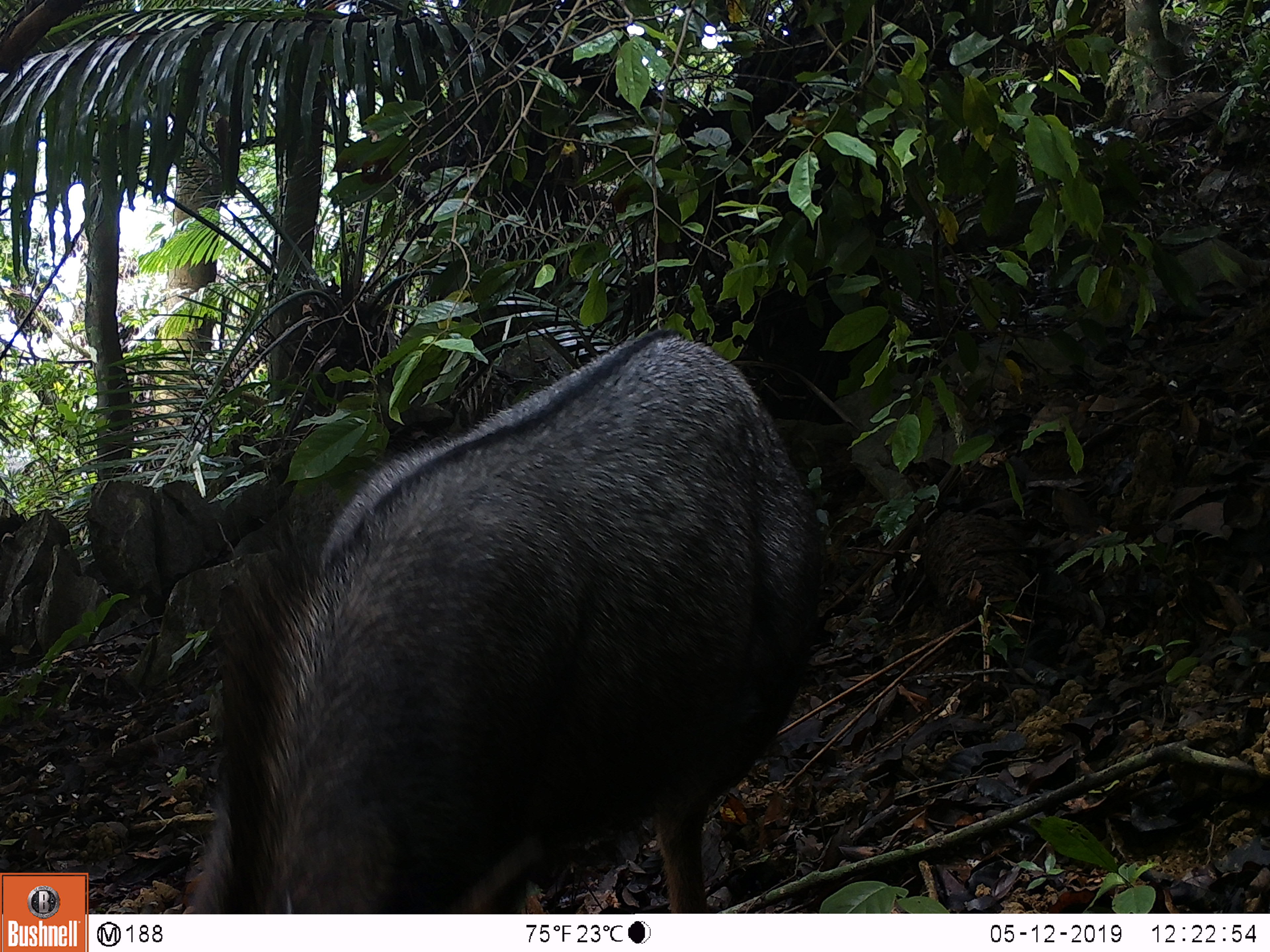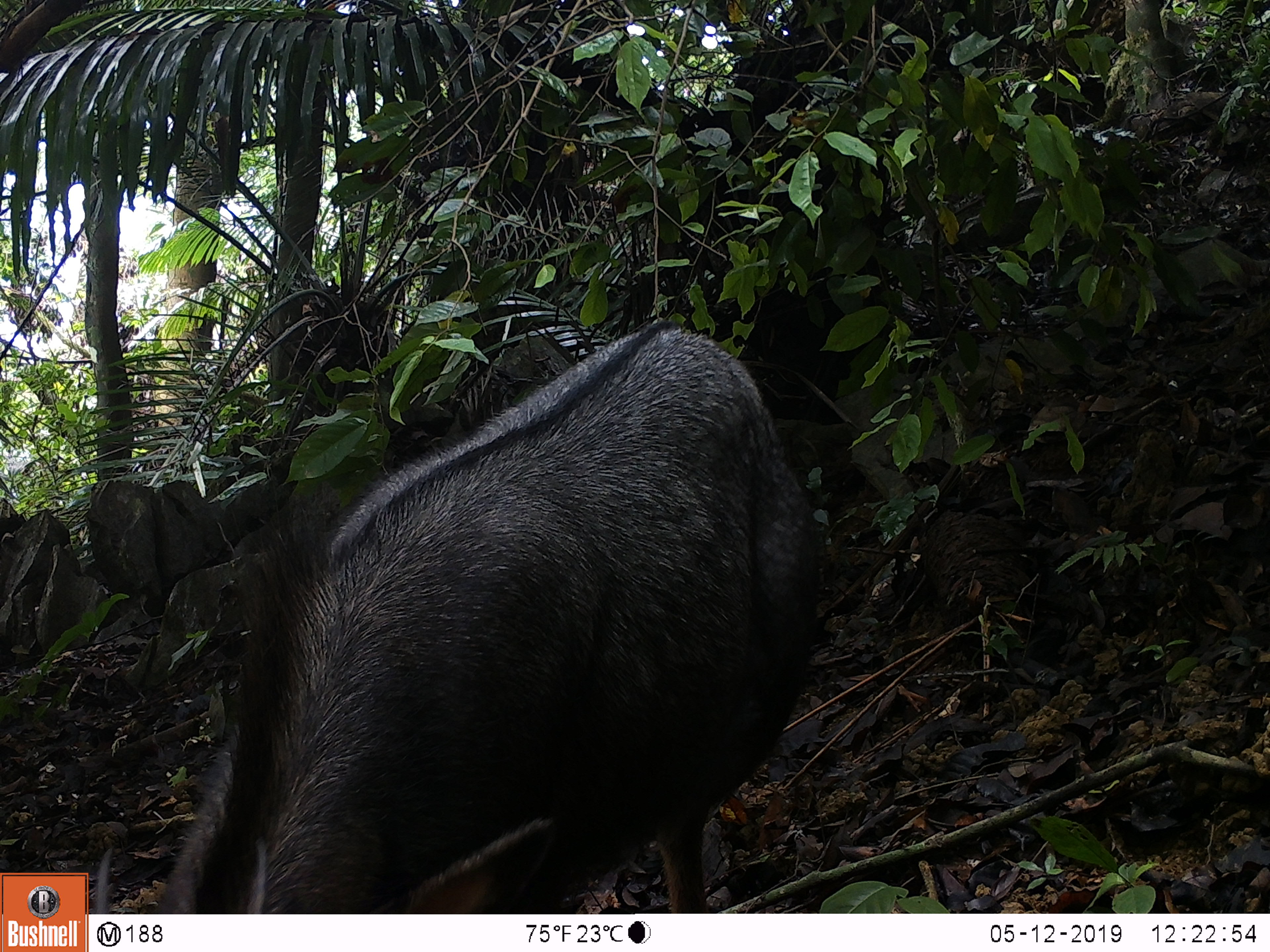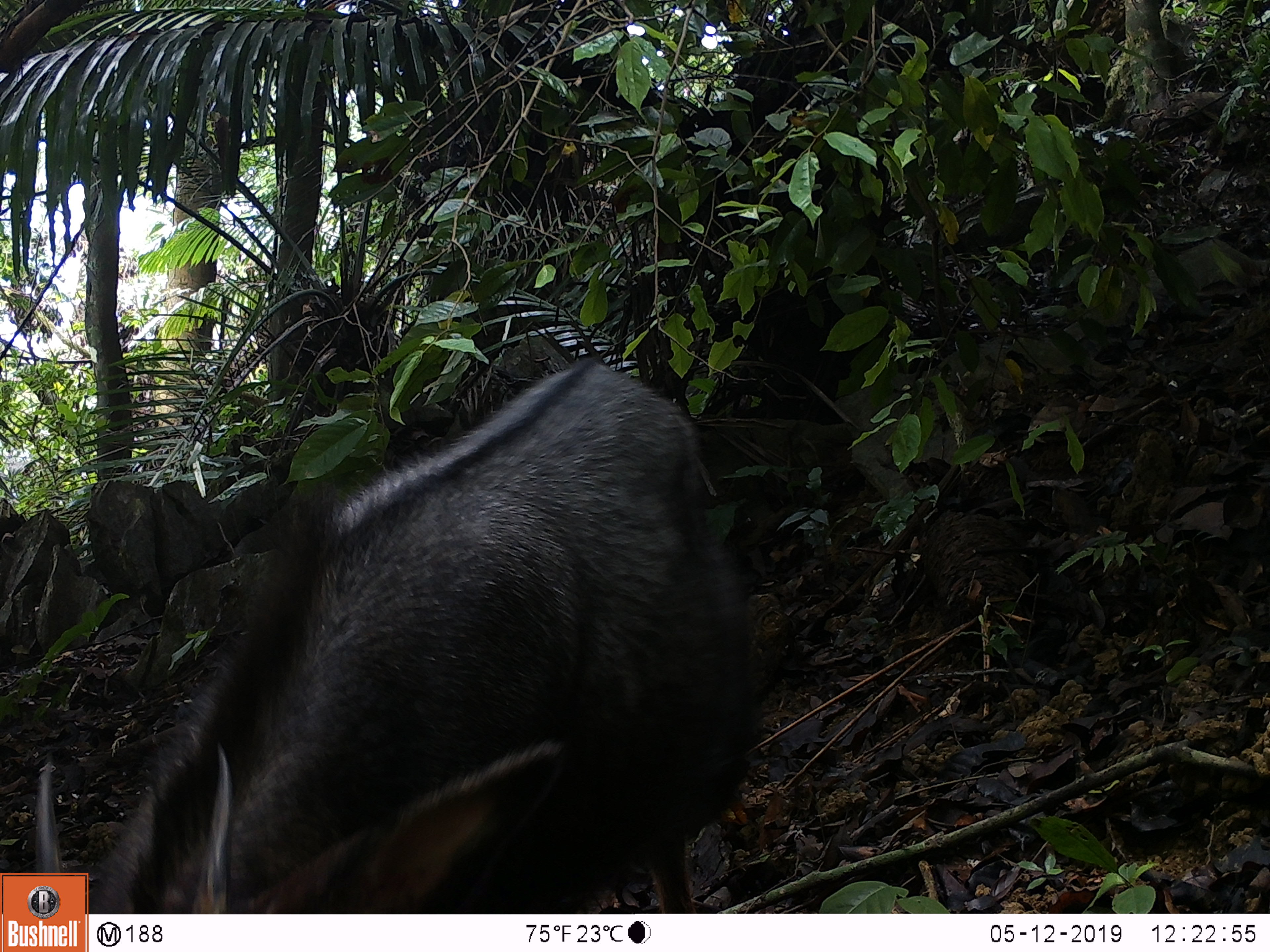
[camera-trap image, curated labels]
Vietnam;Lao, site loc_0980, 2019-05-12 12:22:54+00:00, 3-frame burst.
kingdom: Animalia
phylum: Chordata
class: Mammalia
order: Artiodactyla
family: Bovidae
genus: Capricornis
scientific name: Capricornis sumatraensis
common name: chinese serow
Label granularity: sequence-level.